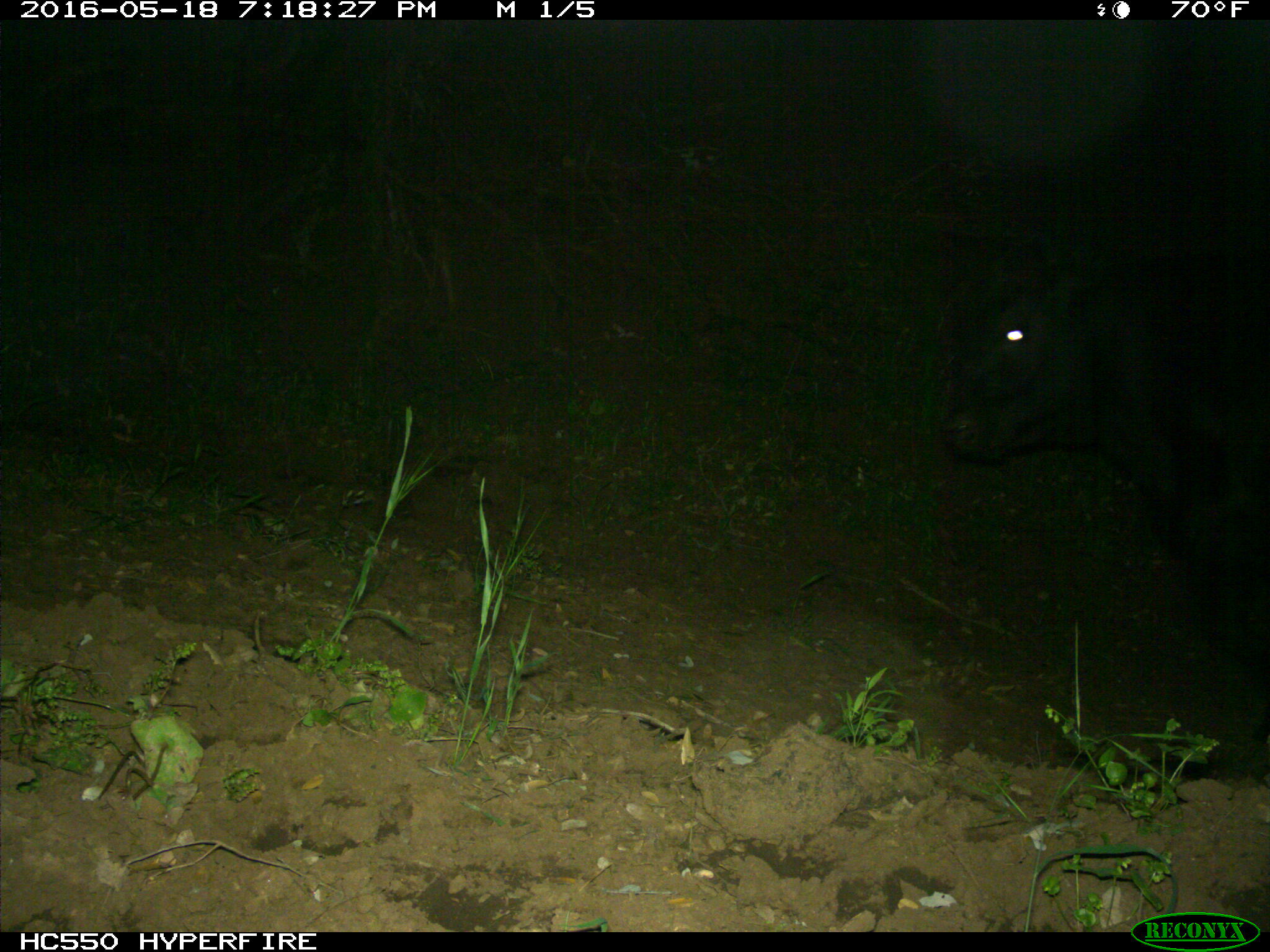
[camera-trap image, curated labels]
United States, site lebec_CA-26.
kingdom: Animalia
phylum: Chordata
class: Mammalia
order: Artiodactyla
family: Bovidae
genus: Bos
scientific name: Bos taurus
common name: domestic cow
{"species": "Bos taurus (domestic cow)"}